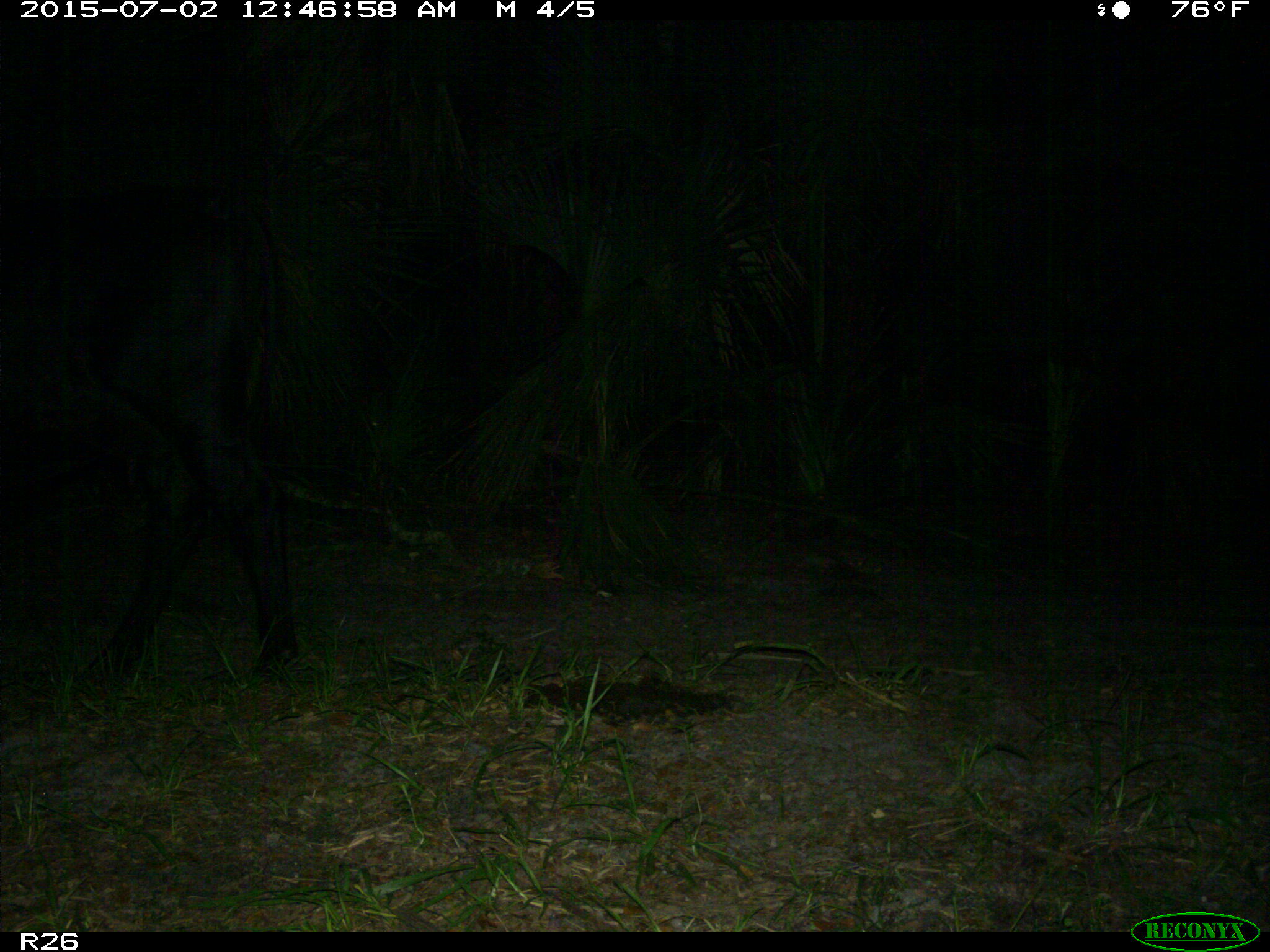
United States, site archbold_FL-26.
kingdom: Animalia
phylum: Chordata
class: Mammalia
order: Artiodactyla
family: Bovidae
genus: Bos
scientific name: Bos taurus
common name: domestic cow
Bos taurus (domestic cow).